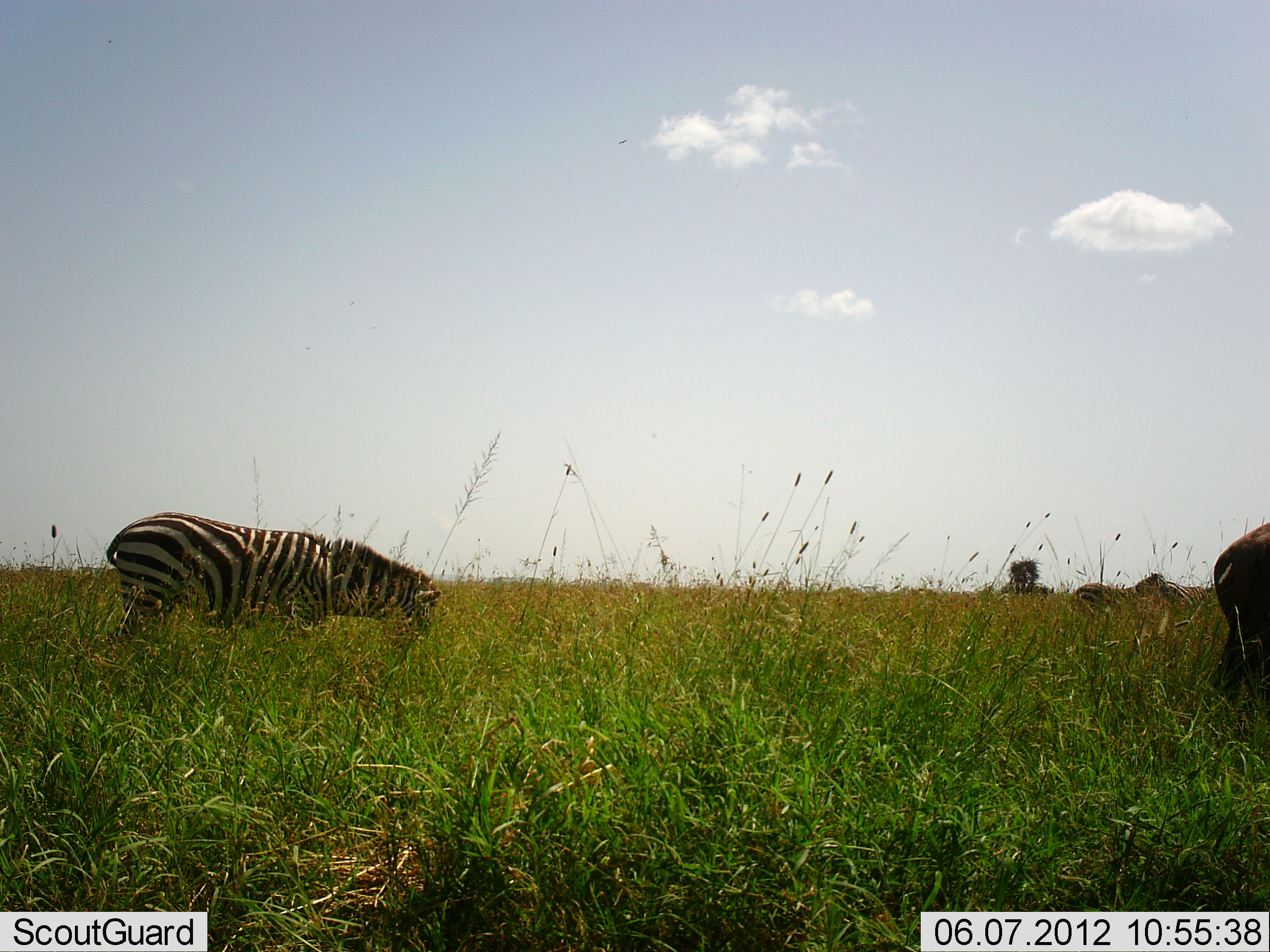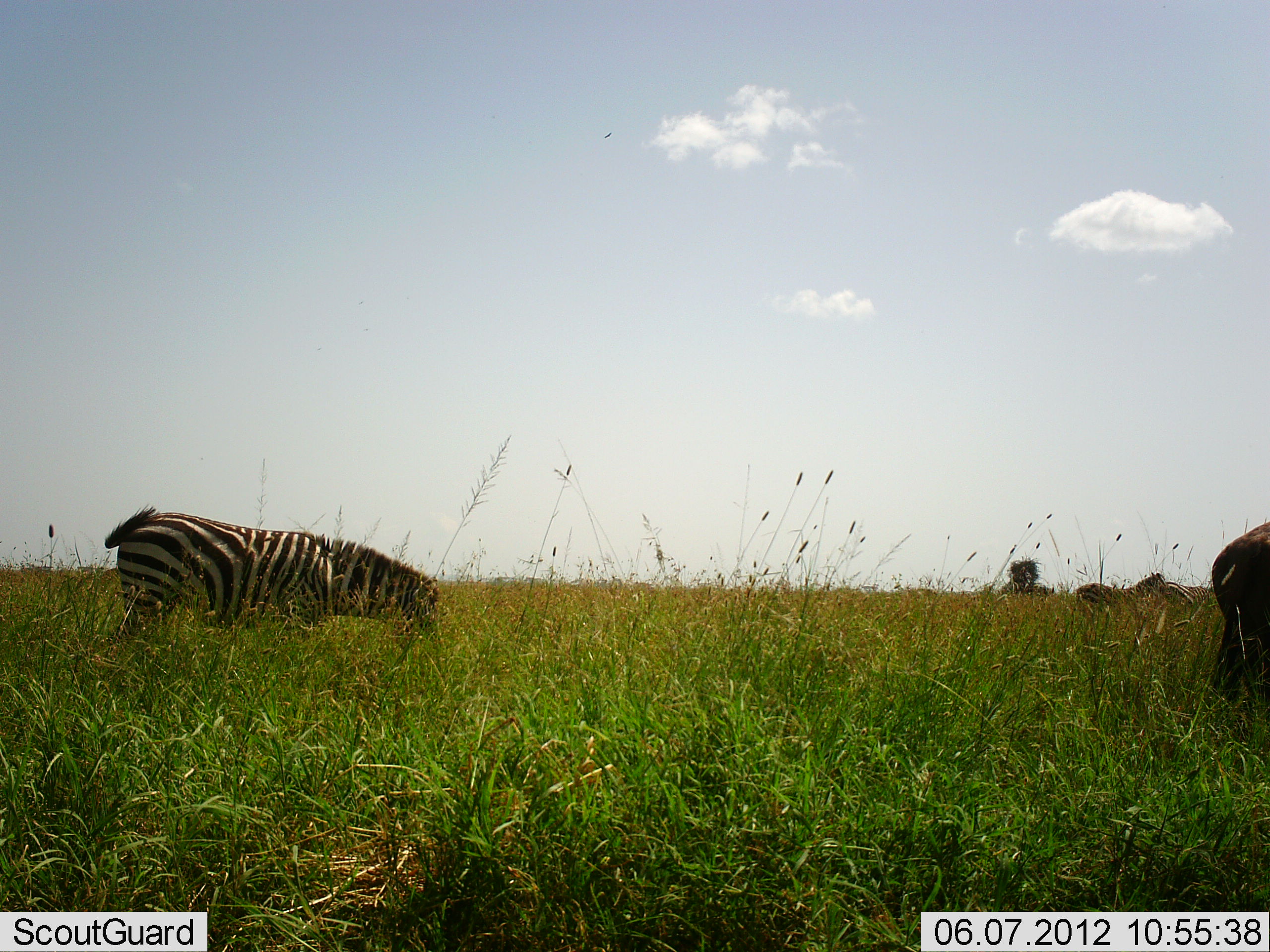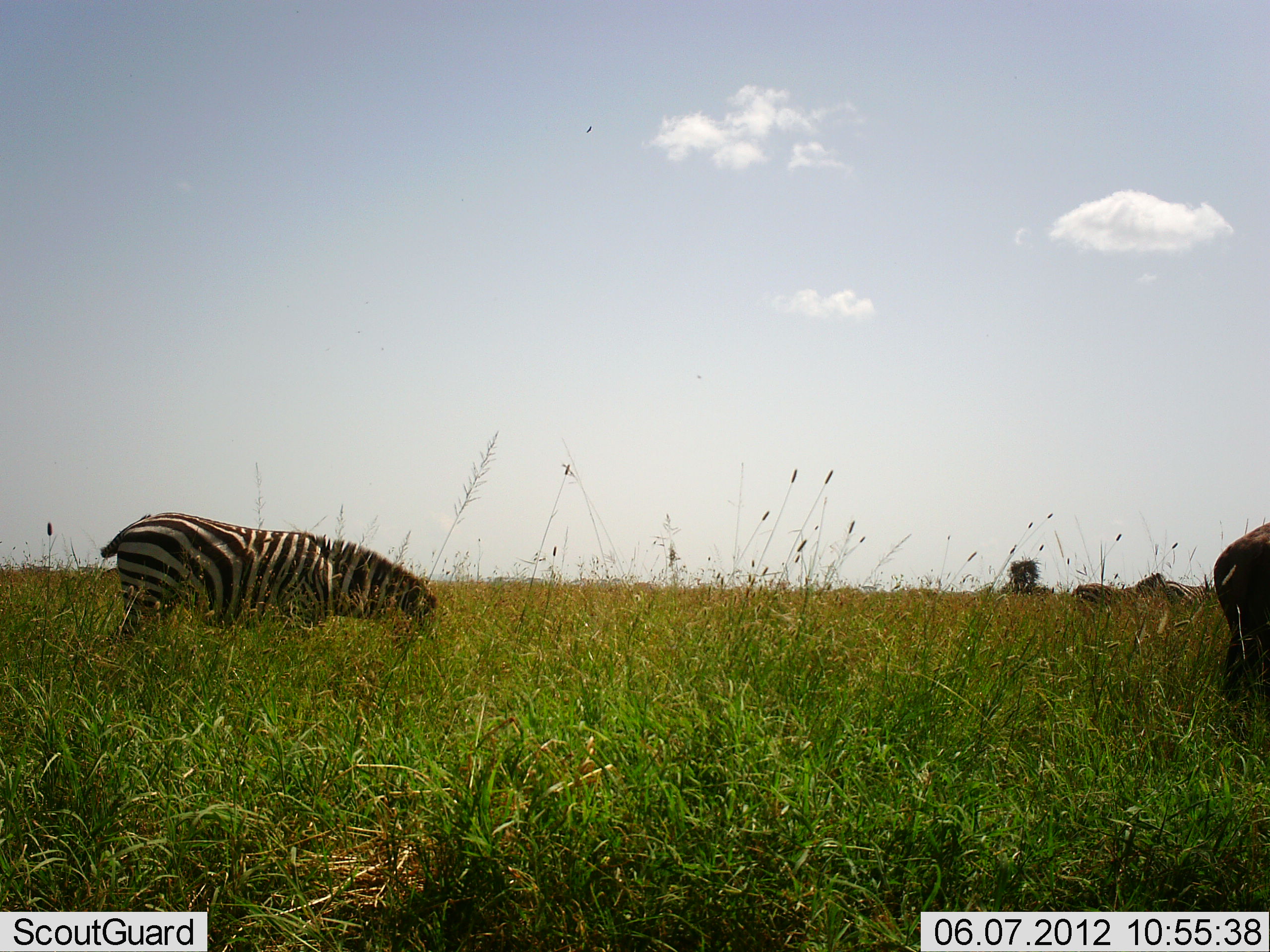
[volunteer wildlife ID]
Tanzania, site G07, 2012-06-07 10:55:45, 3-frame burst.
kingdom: Animalia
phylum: Chordata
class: Mammalia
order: Artiodactyla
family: Bovidae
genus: Connochaetes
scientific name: Connochaetes taurinus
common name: blue wildebeest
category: wildebeest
Wildebeest (blue wildebeest) (Connochaetes taurinus), count 1. Behavior (volunteer vote fractions): standing 78%, resting 0%, moving 0%, interacting 0%. Young present (vote fraction): 0%. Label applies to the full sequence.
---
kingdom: Animalia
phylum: Chordata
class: Mammalia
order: Perissodactyla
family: Equidae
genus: Equus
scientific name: Equus quagga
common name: plains zebra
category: zebra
Zebra (plains zebra) (Equus quagga), count 3. Behavior (volunteer vote fractions): standing 60%, resting 0%, moving 0%, interacting 0%. Young present (vote fraction): 0%. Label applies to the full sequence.